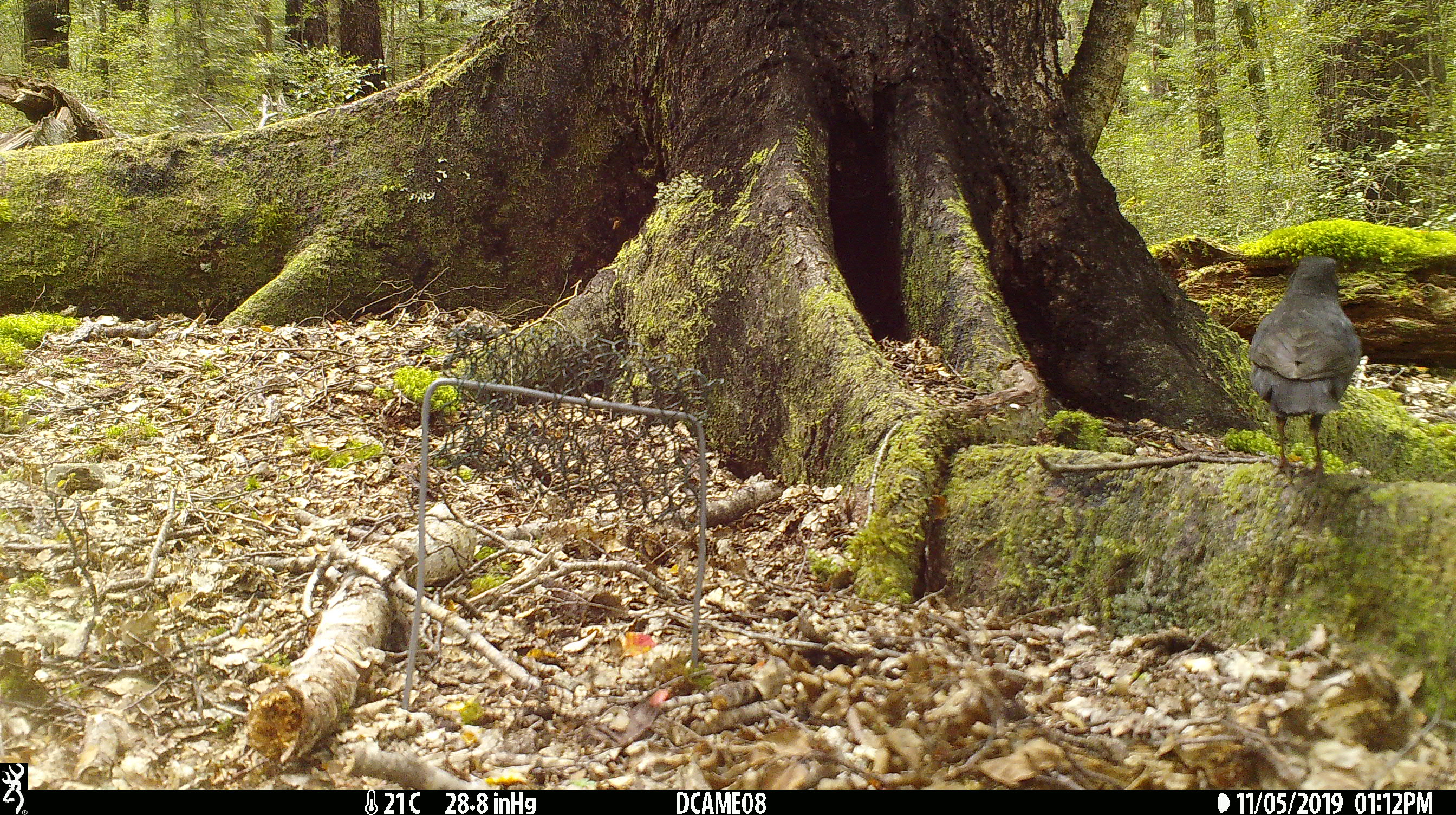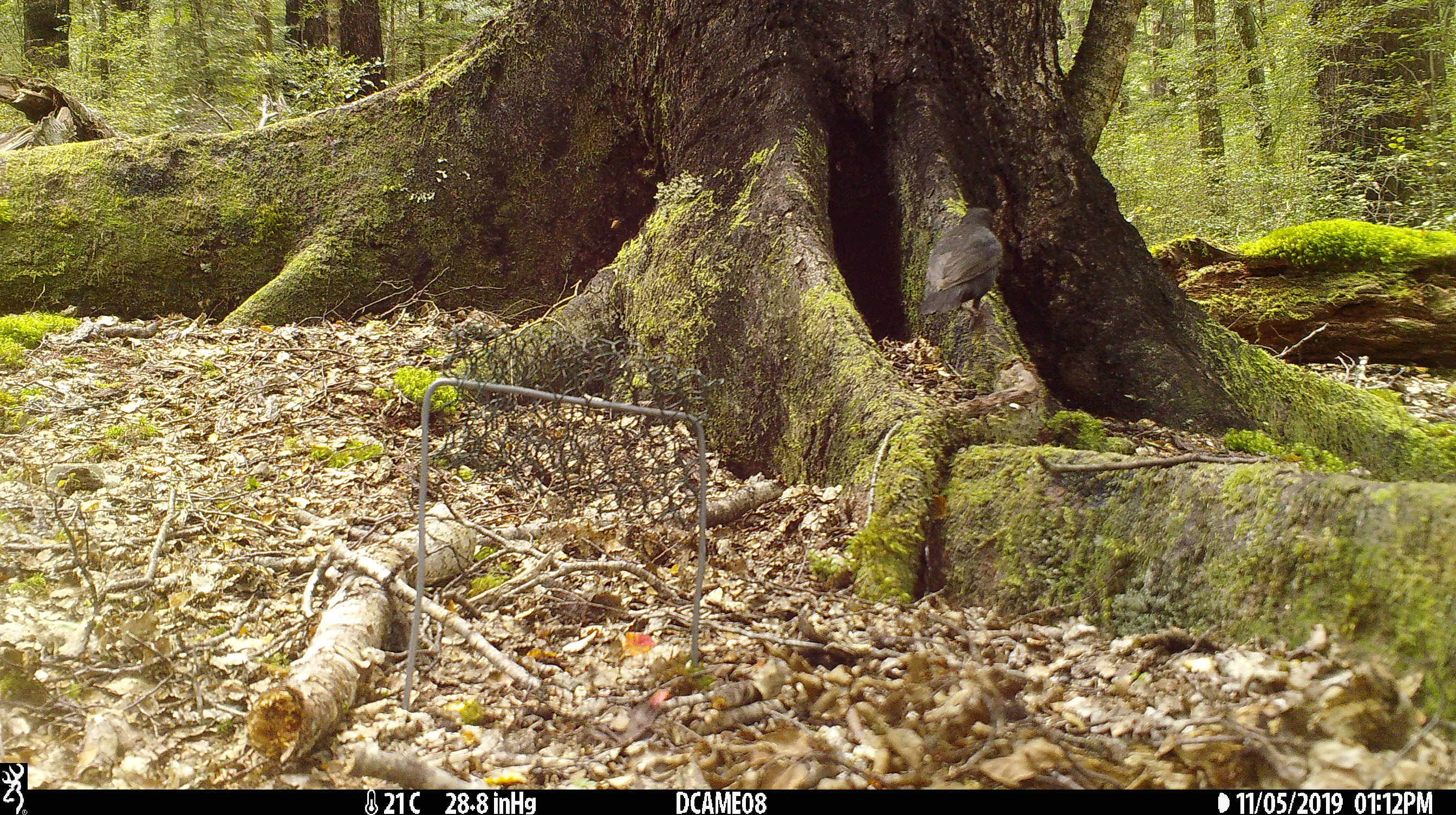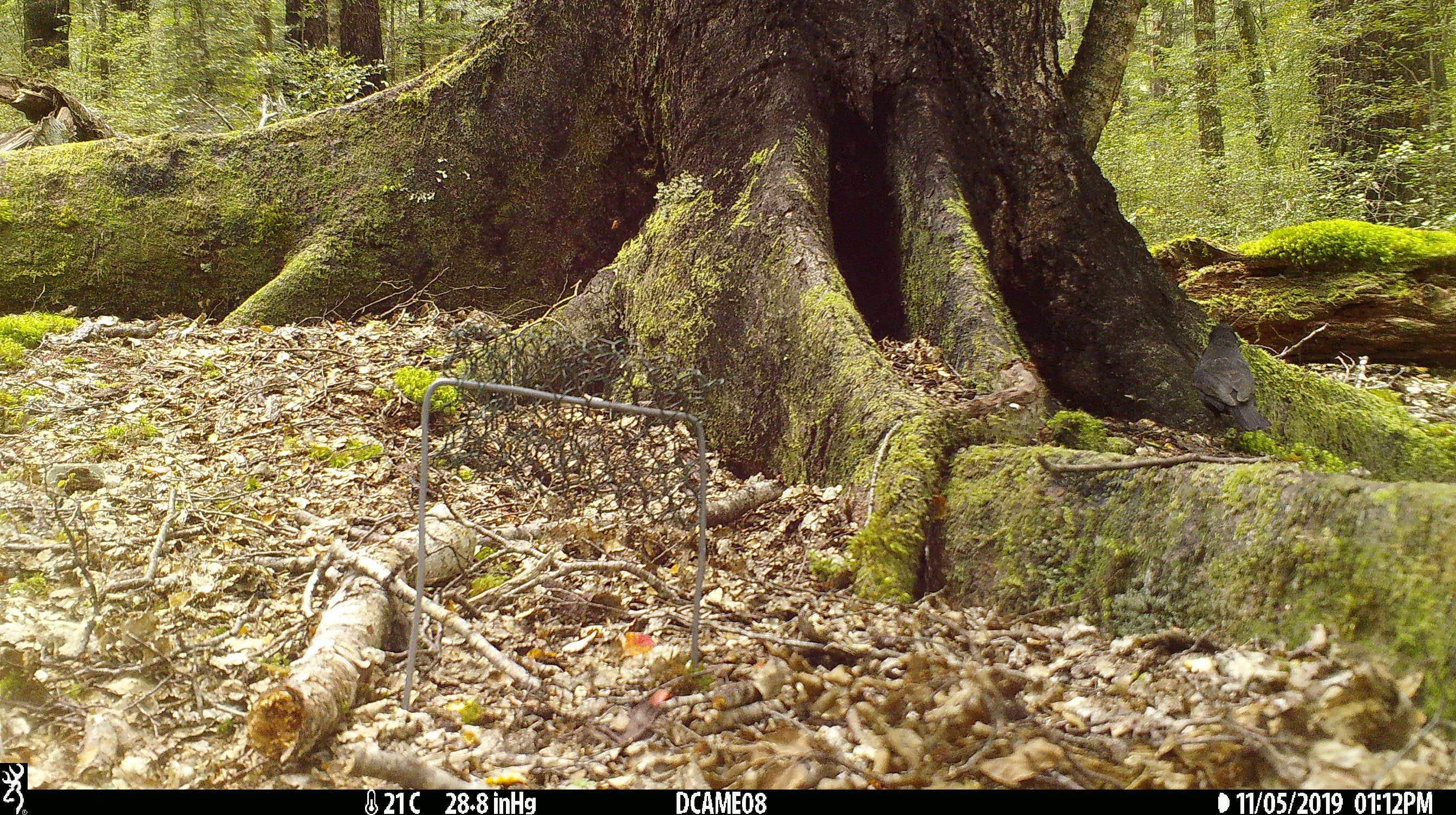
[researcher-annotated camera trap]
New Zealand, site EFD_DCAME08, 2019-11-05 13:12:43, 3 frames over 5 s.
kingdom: Animalia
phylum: Chordata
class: Aves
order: Passeriformes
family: Turdidae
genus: Turdus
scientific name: Turdus merula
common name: eurasian blackbird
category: blackbird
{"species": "blackbird (eurasian blackbird) (Turdus merula)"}